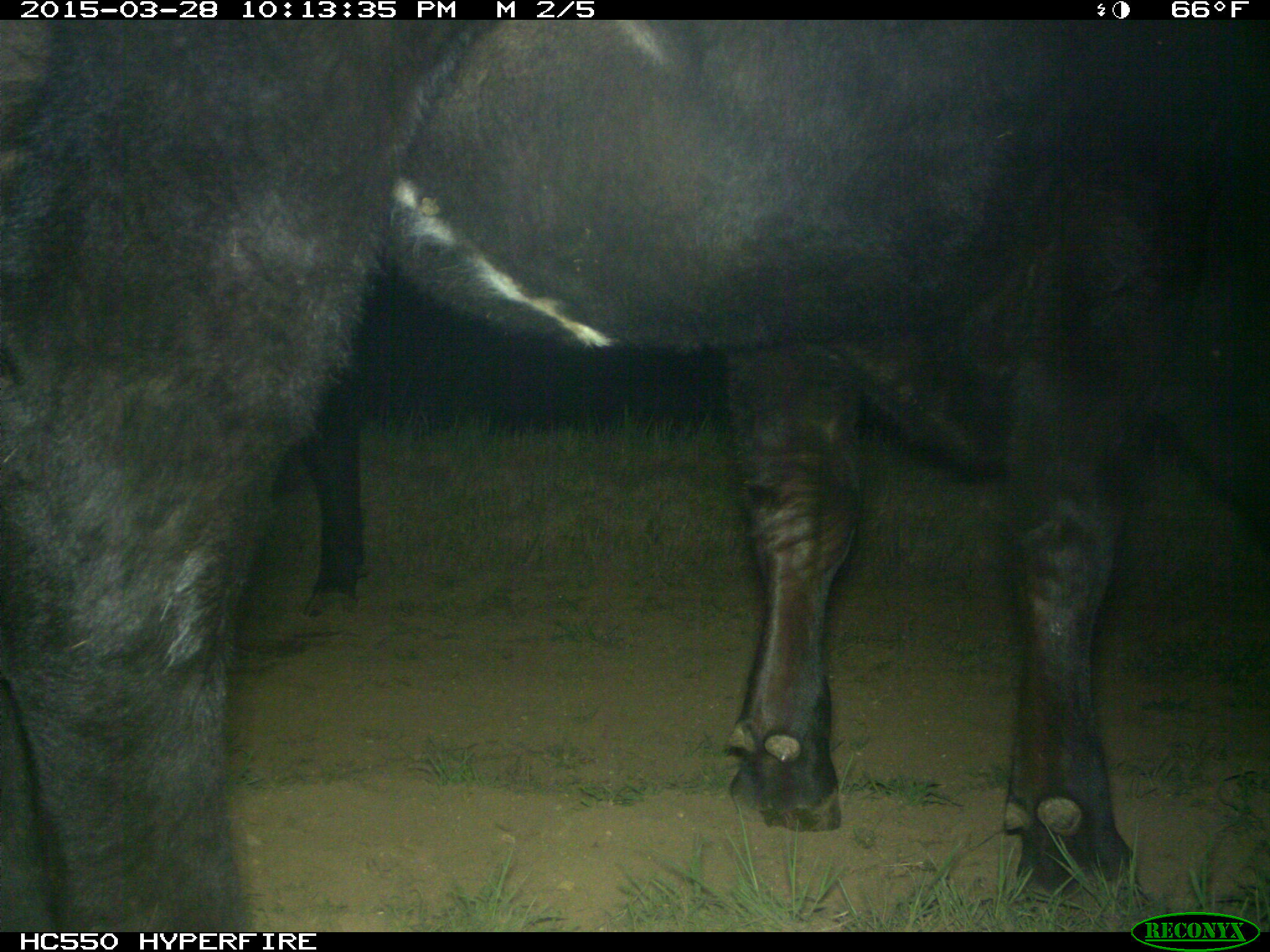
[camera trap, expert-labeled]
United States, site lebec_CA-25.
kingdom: Animalia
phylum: Chordata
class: Mammalia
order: Artiodactyla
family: Bovidae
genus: Bos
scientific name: Bos taurus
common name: domestic cow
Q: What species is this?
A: Bos taurus (domestic cow).